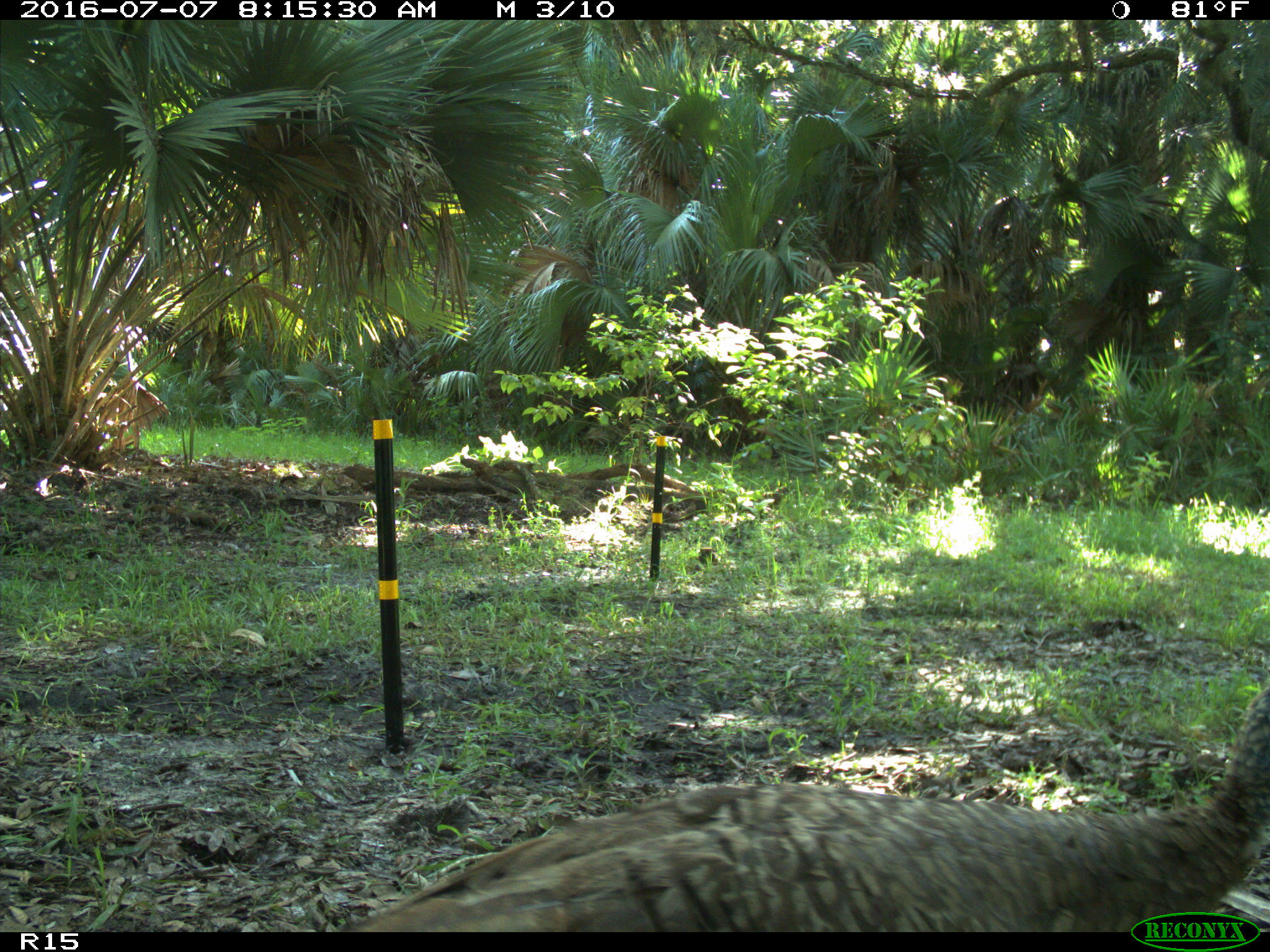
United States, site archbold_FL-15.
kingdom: Animalia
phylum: Chordata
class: Aves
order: Galliformes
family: Phasianidae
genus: Meleagris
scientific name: Meleagris gallopavo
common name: wild turkey